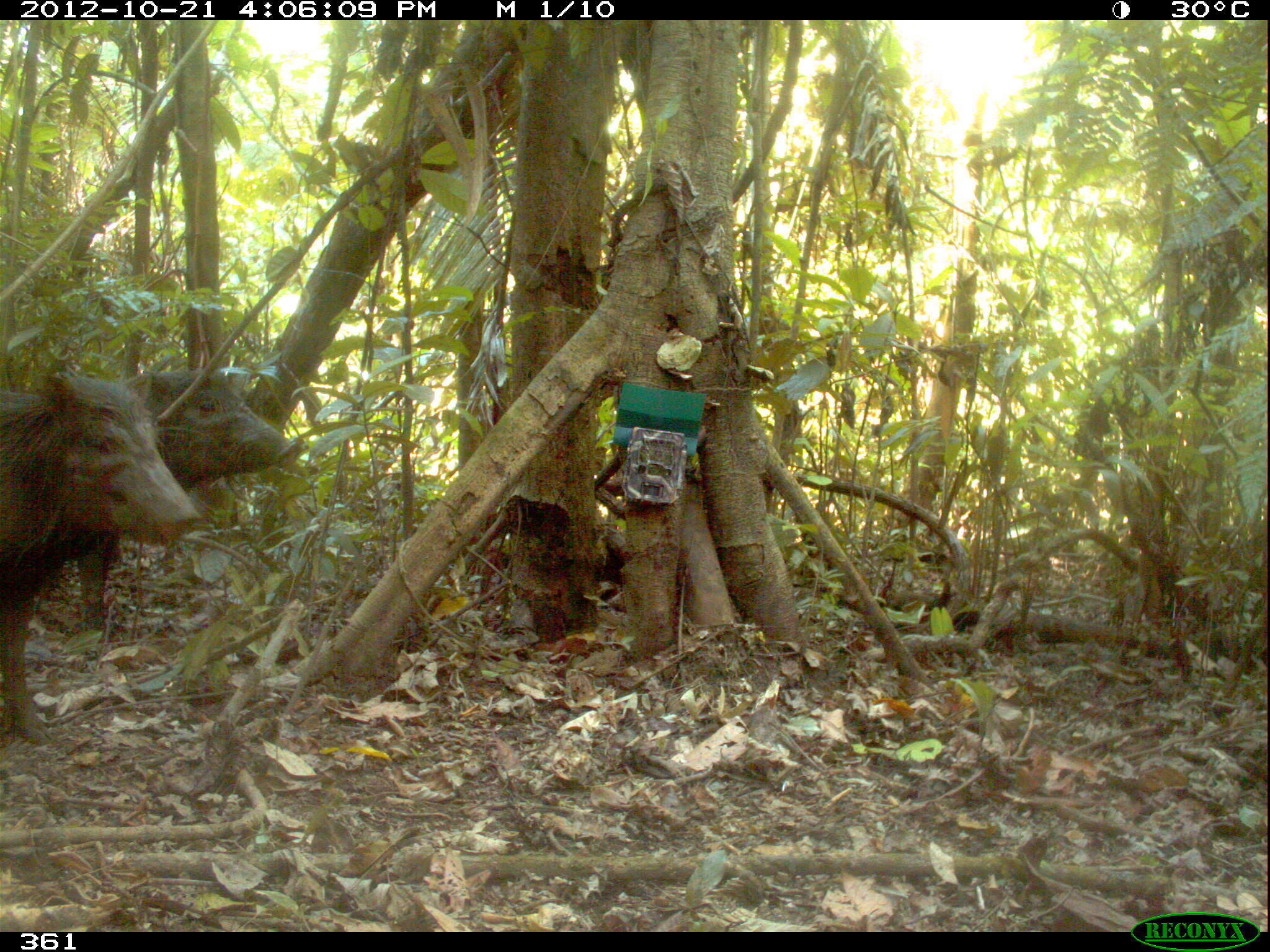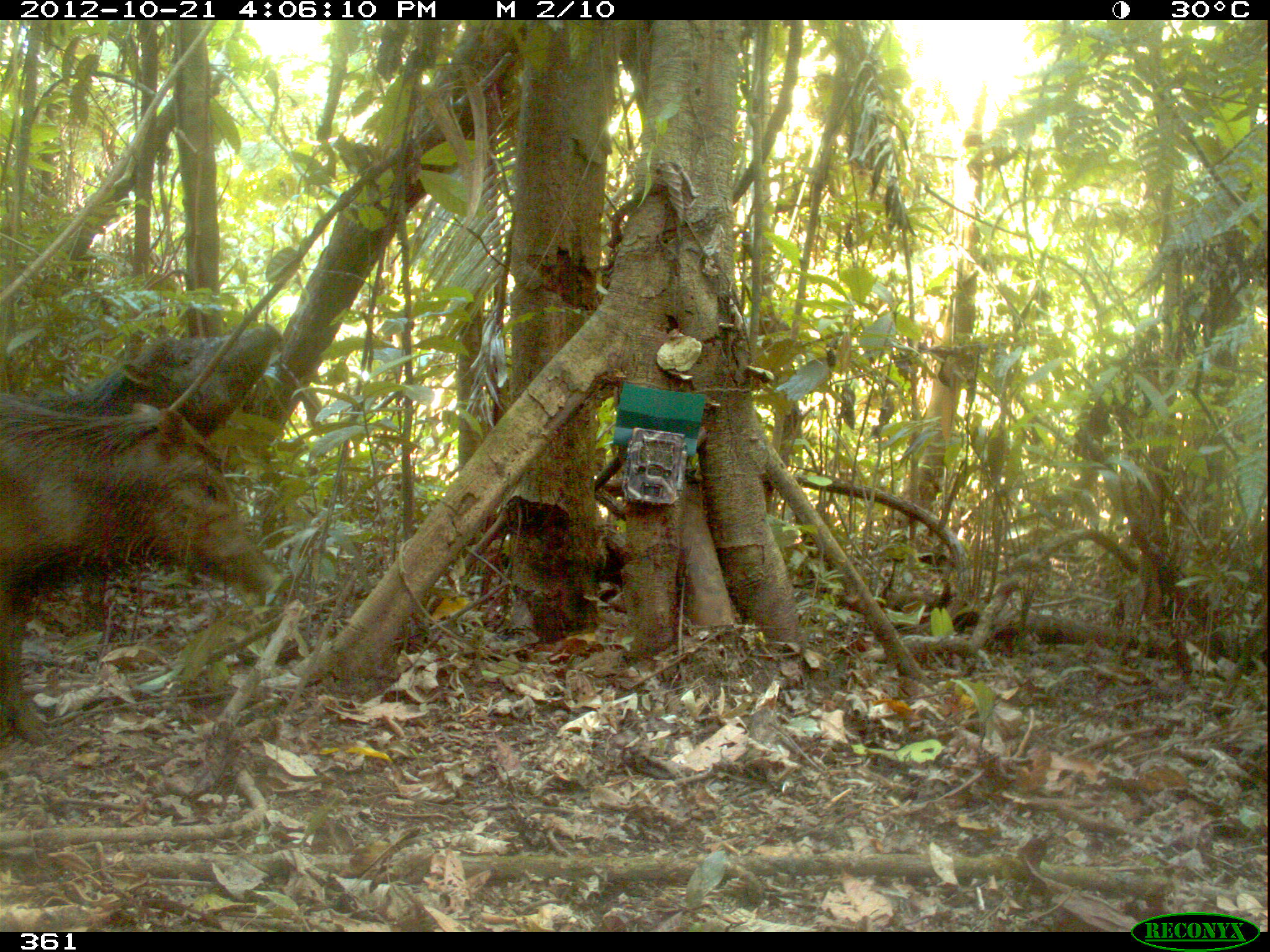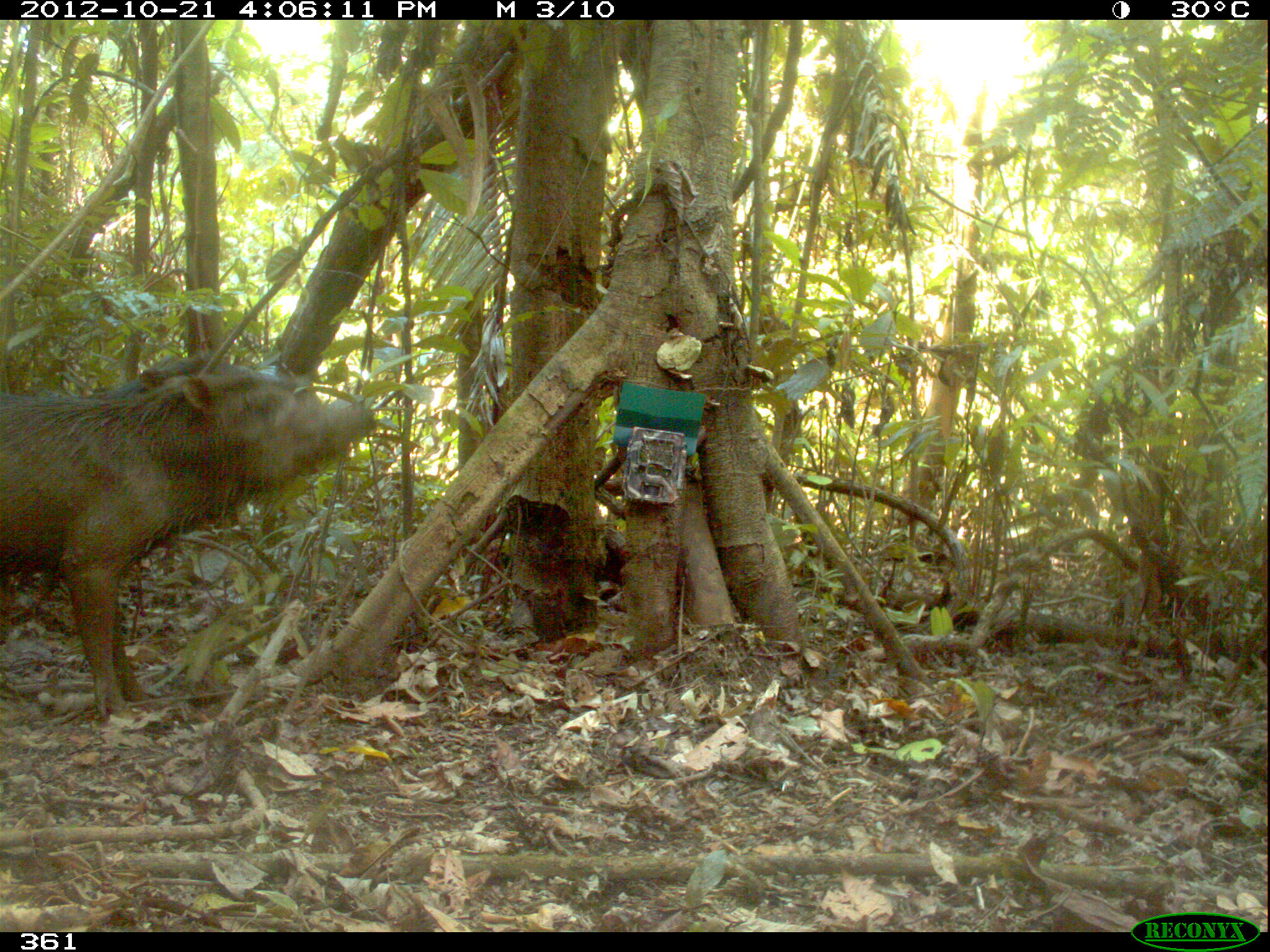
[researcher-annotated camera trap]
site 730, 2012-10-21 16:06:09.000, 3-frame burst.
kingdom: Animalia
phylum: Chordata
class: Mammalia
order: Artiodactyla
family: Tayassuidae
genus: Tayassu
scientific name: Tayassu pecari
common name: white-lipped peccary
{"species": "Tayassu pecari (white-lipped peccary)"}